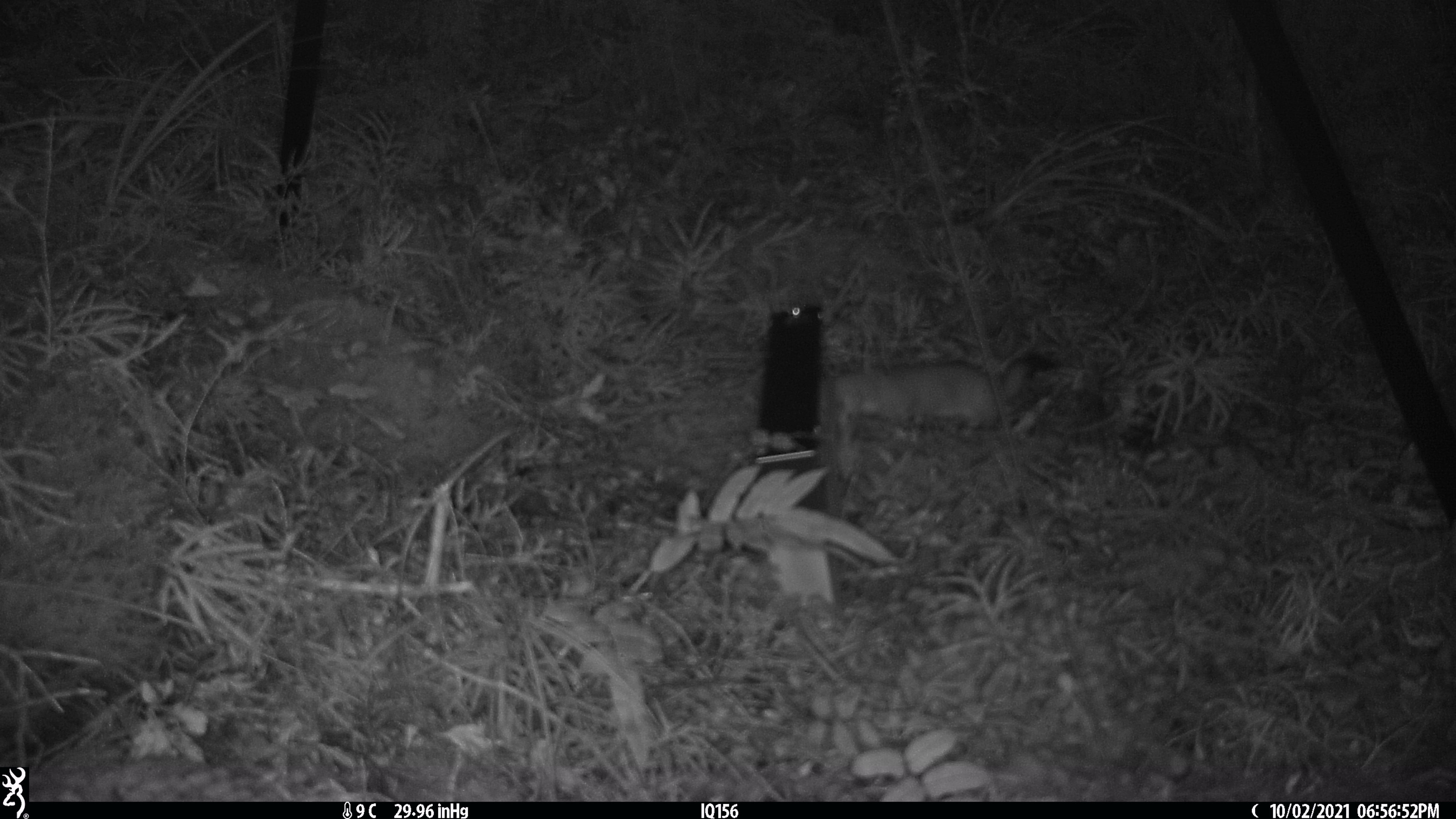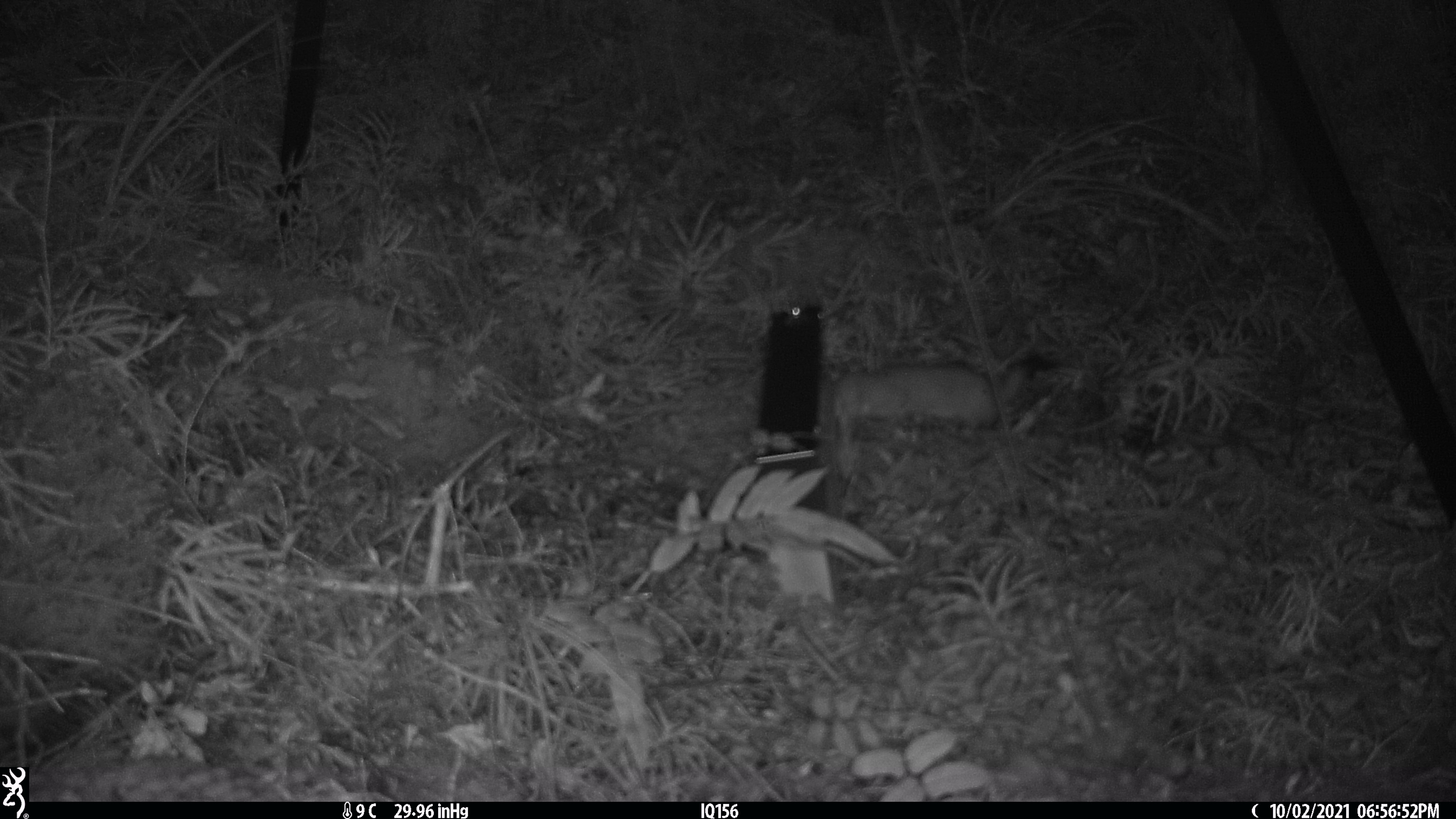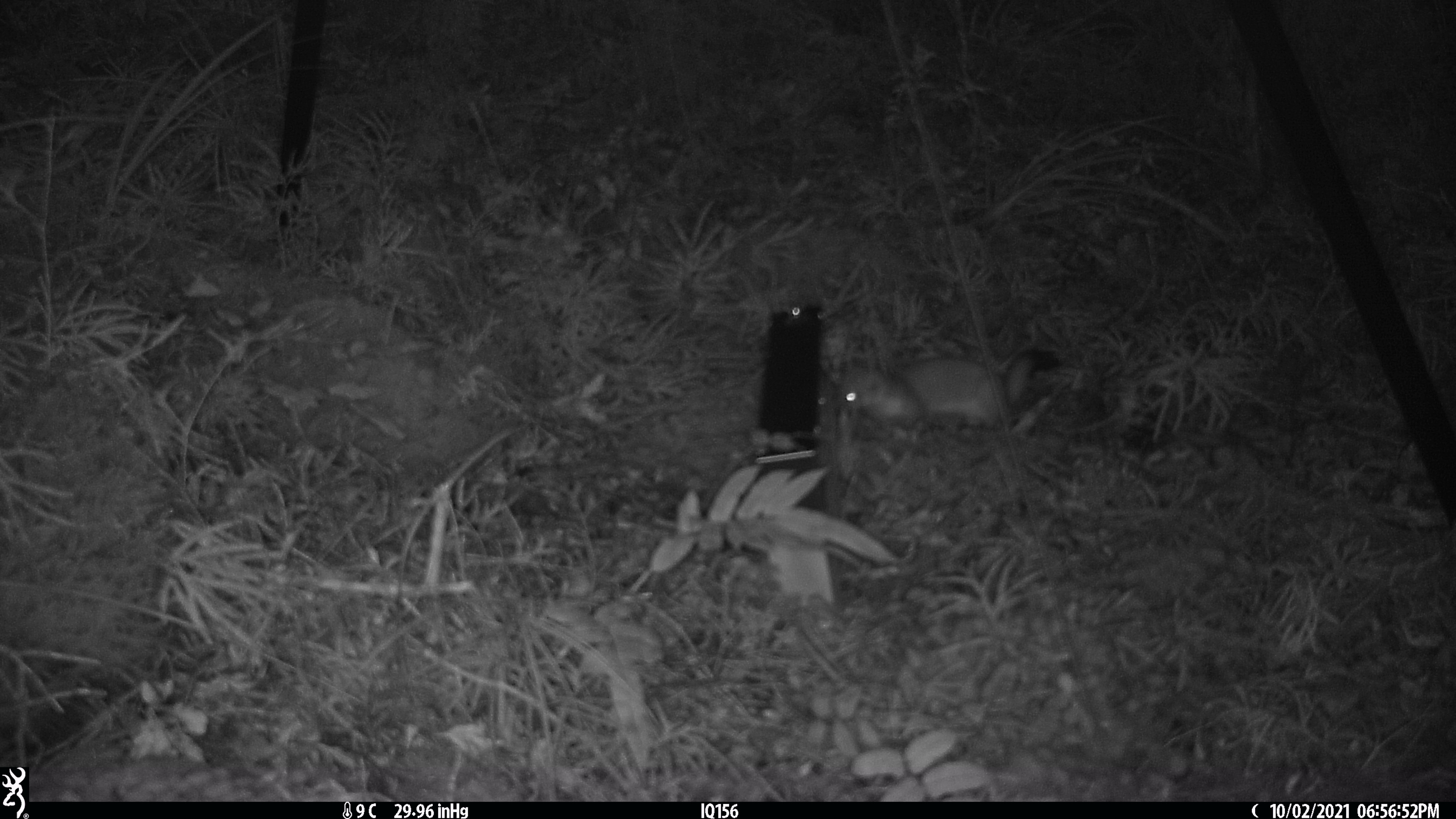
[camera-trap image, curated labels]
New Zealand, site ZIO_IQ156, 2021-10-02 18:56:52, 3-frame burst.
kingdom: Animalia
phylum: Chordata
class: Mammalia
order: Carnivora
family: Mustelidae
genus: Mustela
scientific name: Mustela erminea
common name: stoat